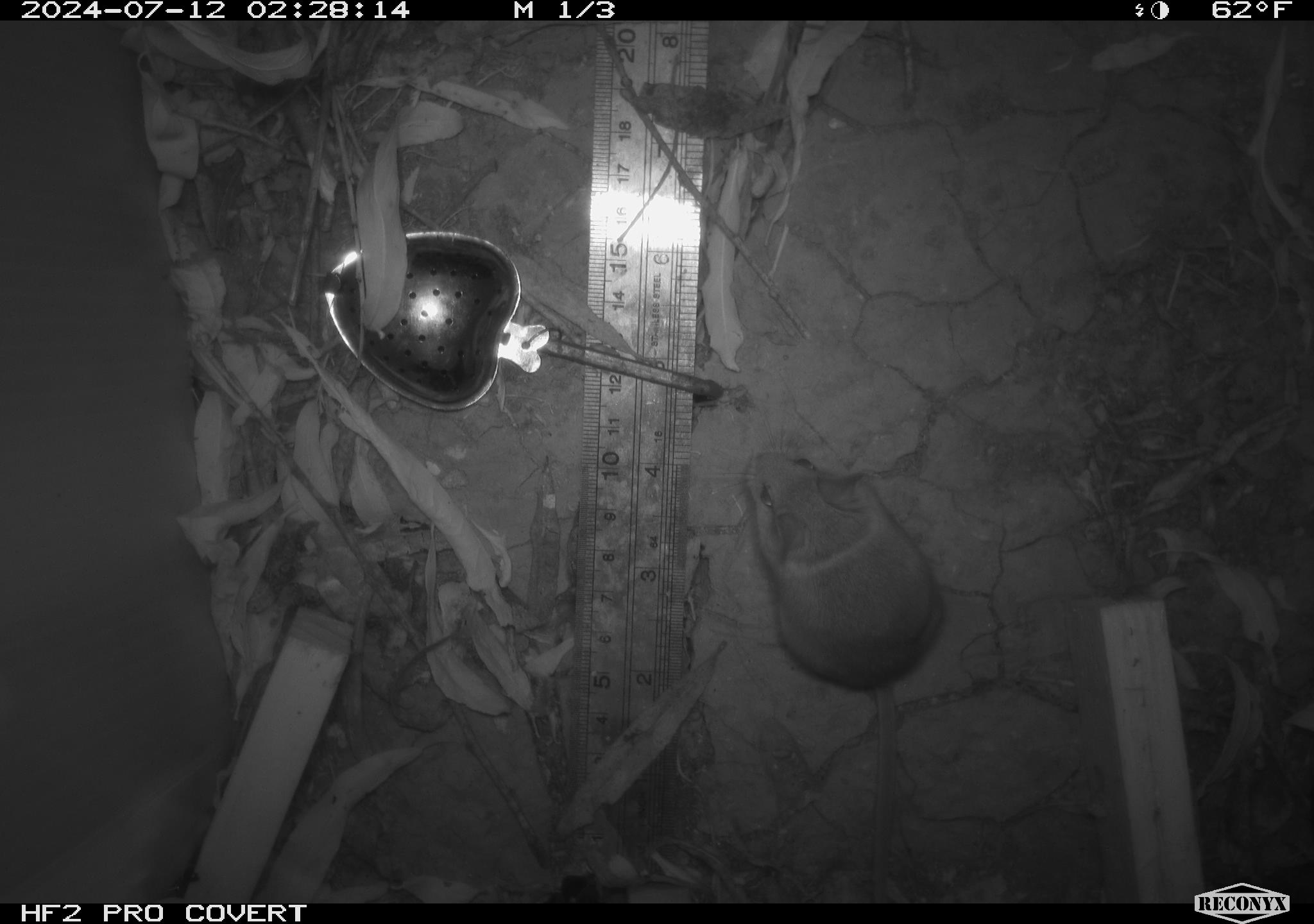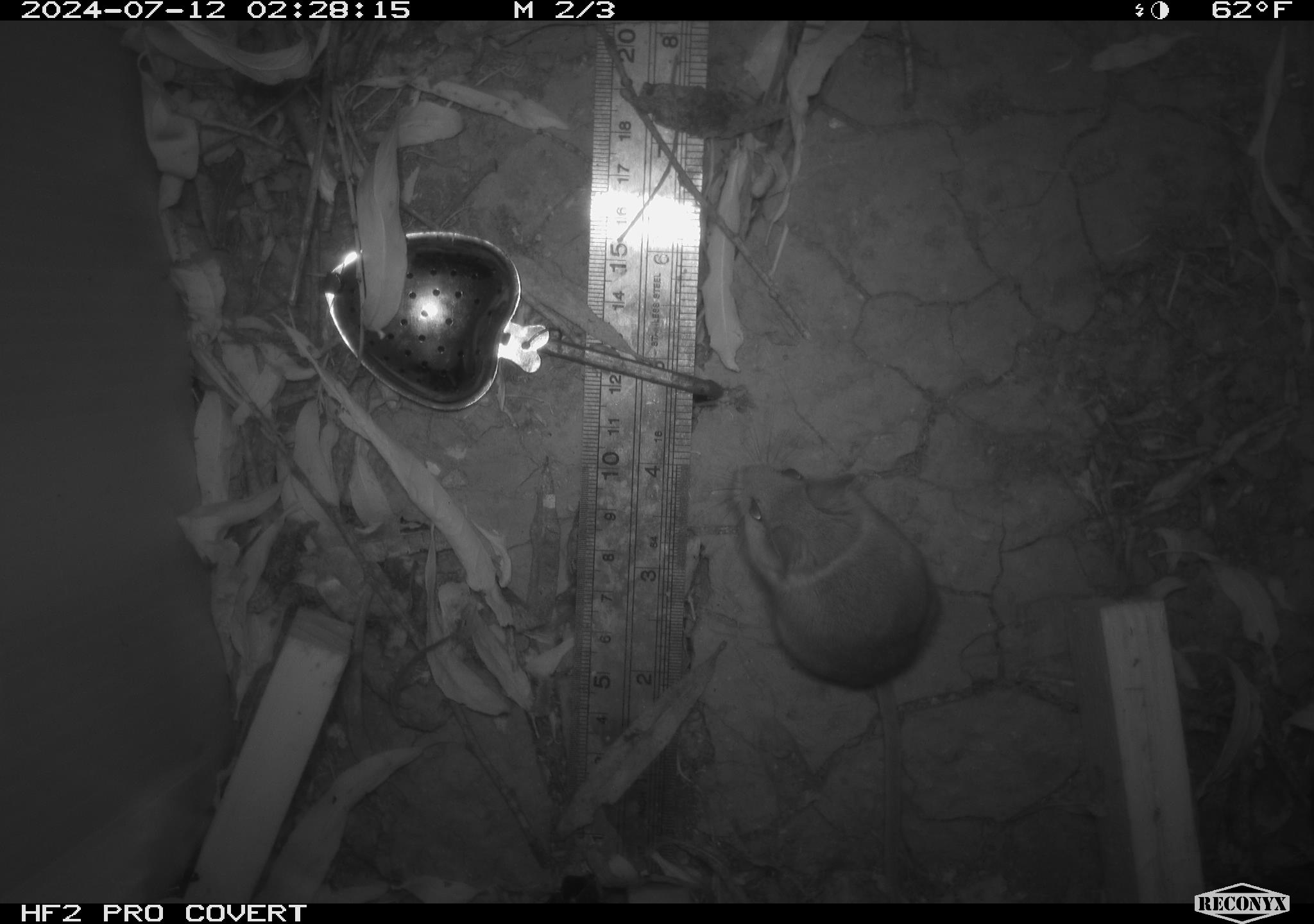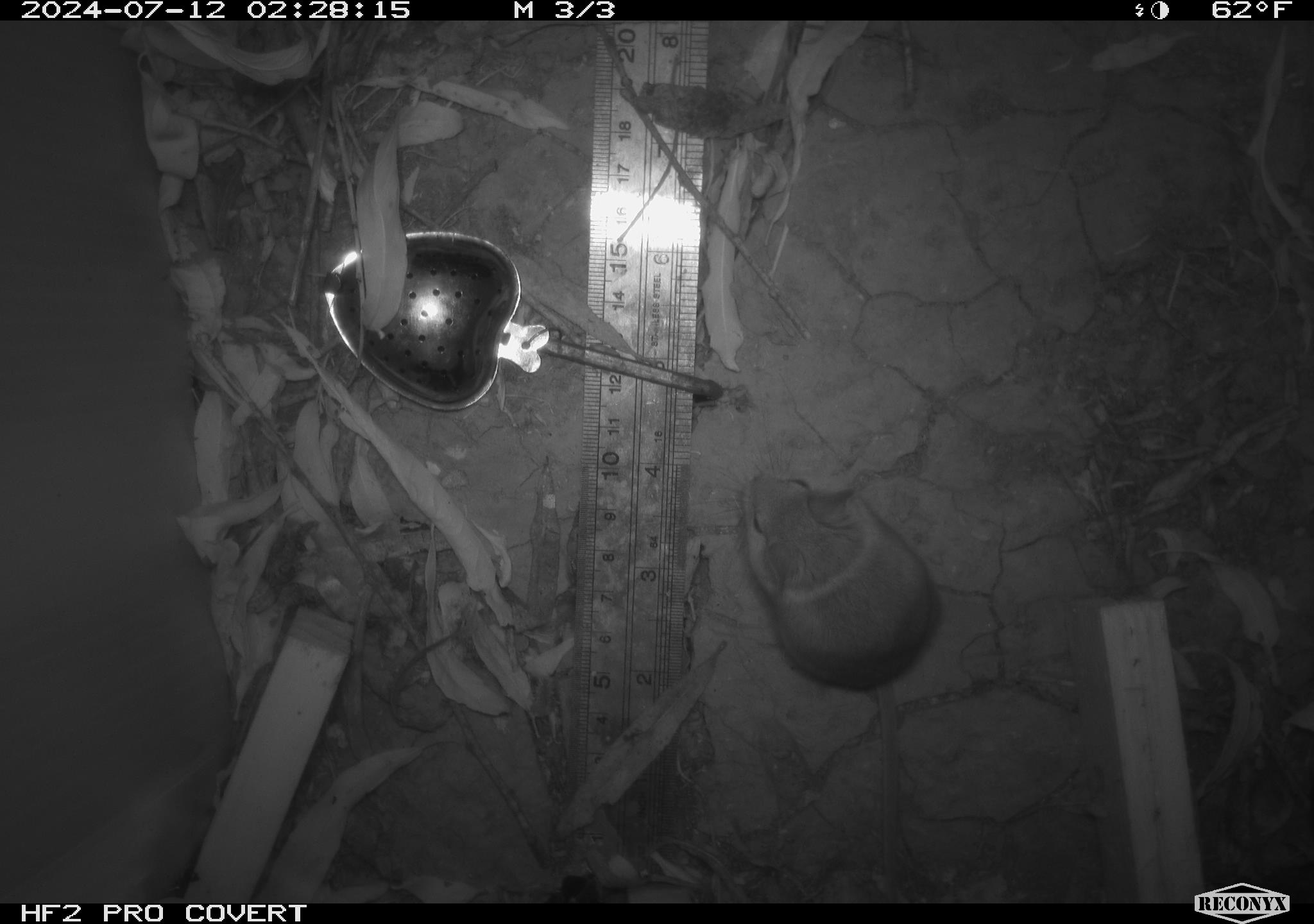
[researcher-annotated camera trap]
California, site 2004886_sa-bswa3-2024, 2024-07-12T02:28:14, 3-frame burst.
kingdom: Animalia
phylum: Chordata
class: Mammalia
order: Rodentia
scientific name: Rodentia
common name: mouse species